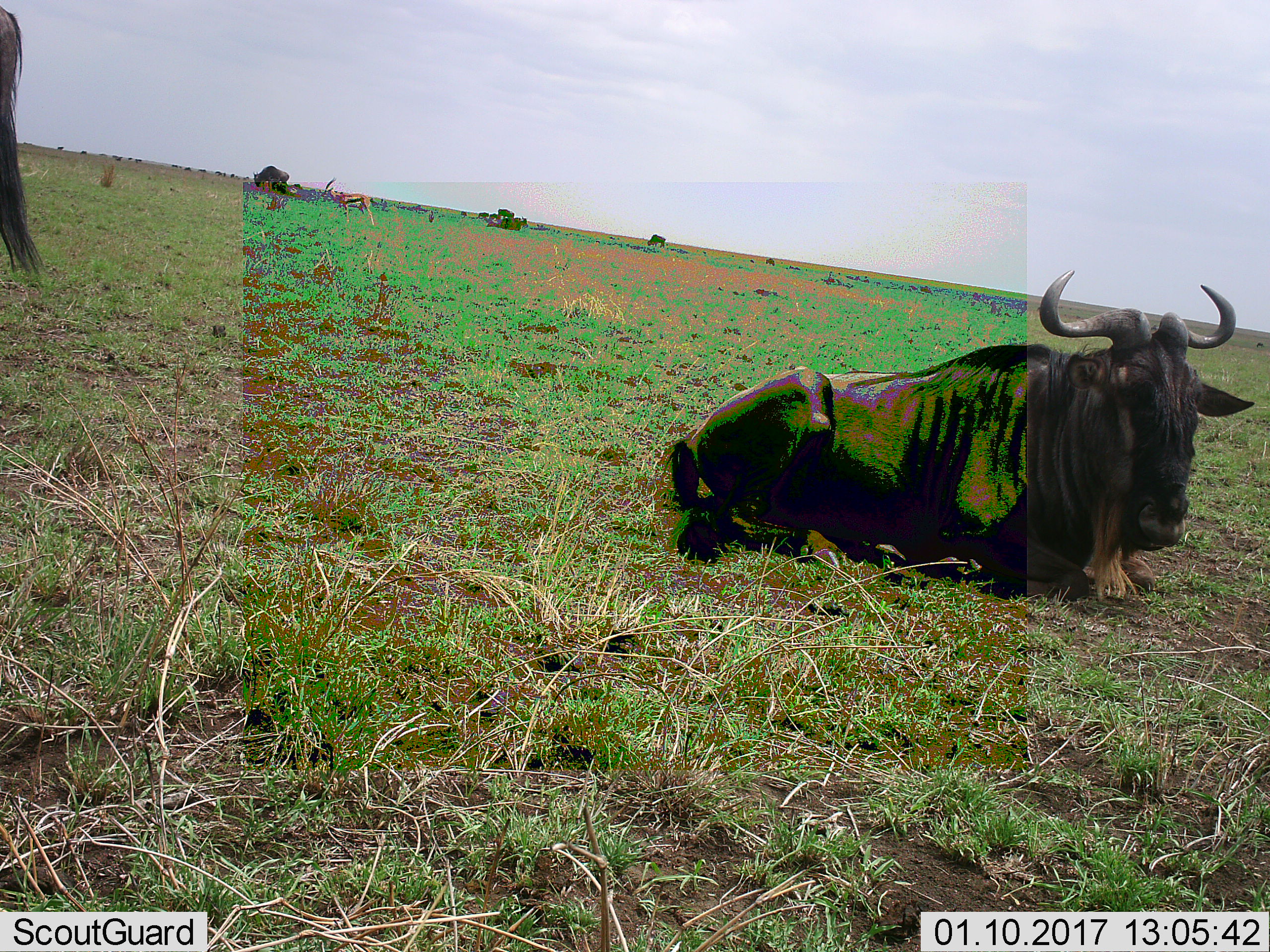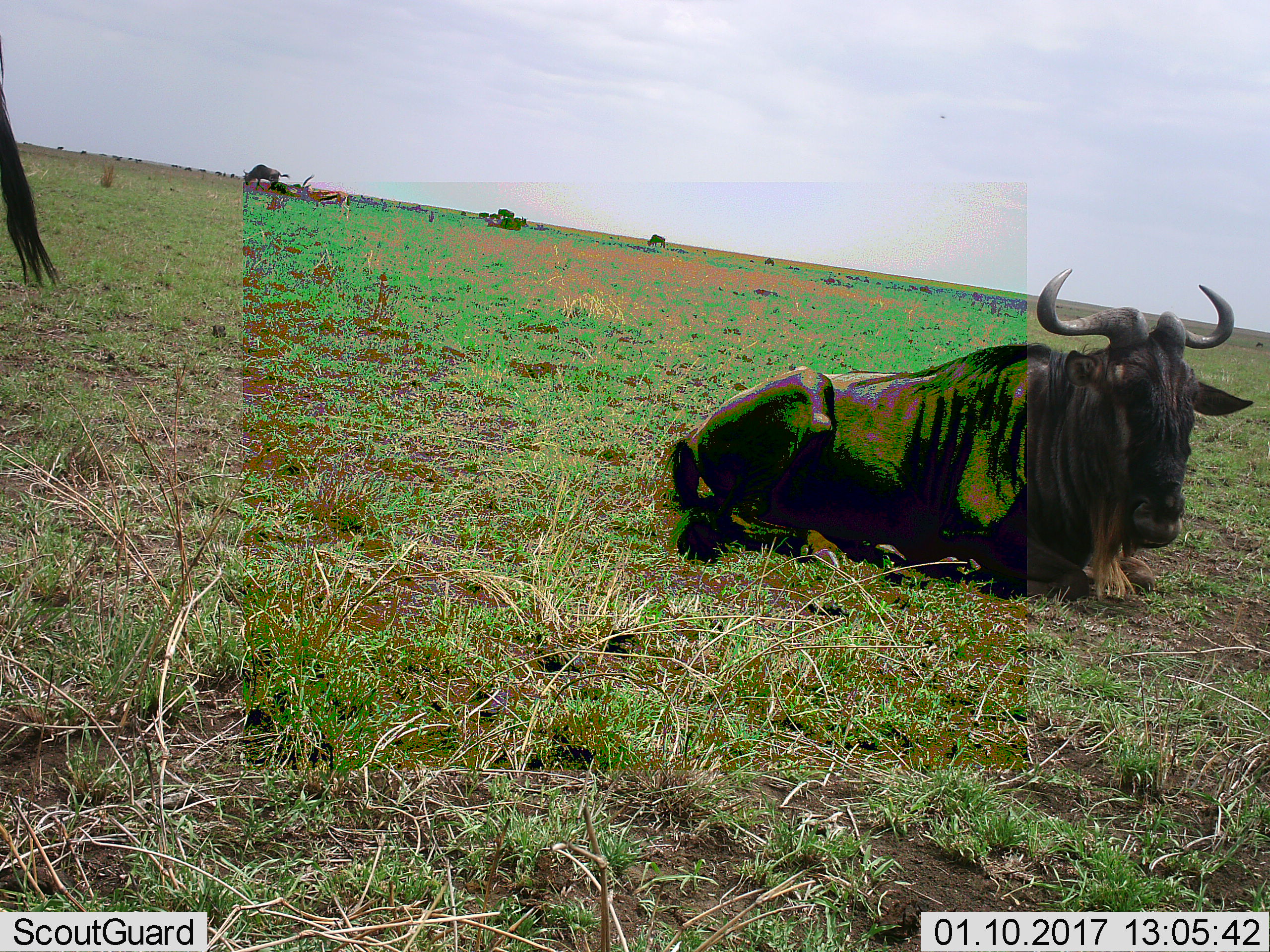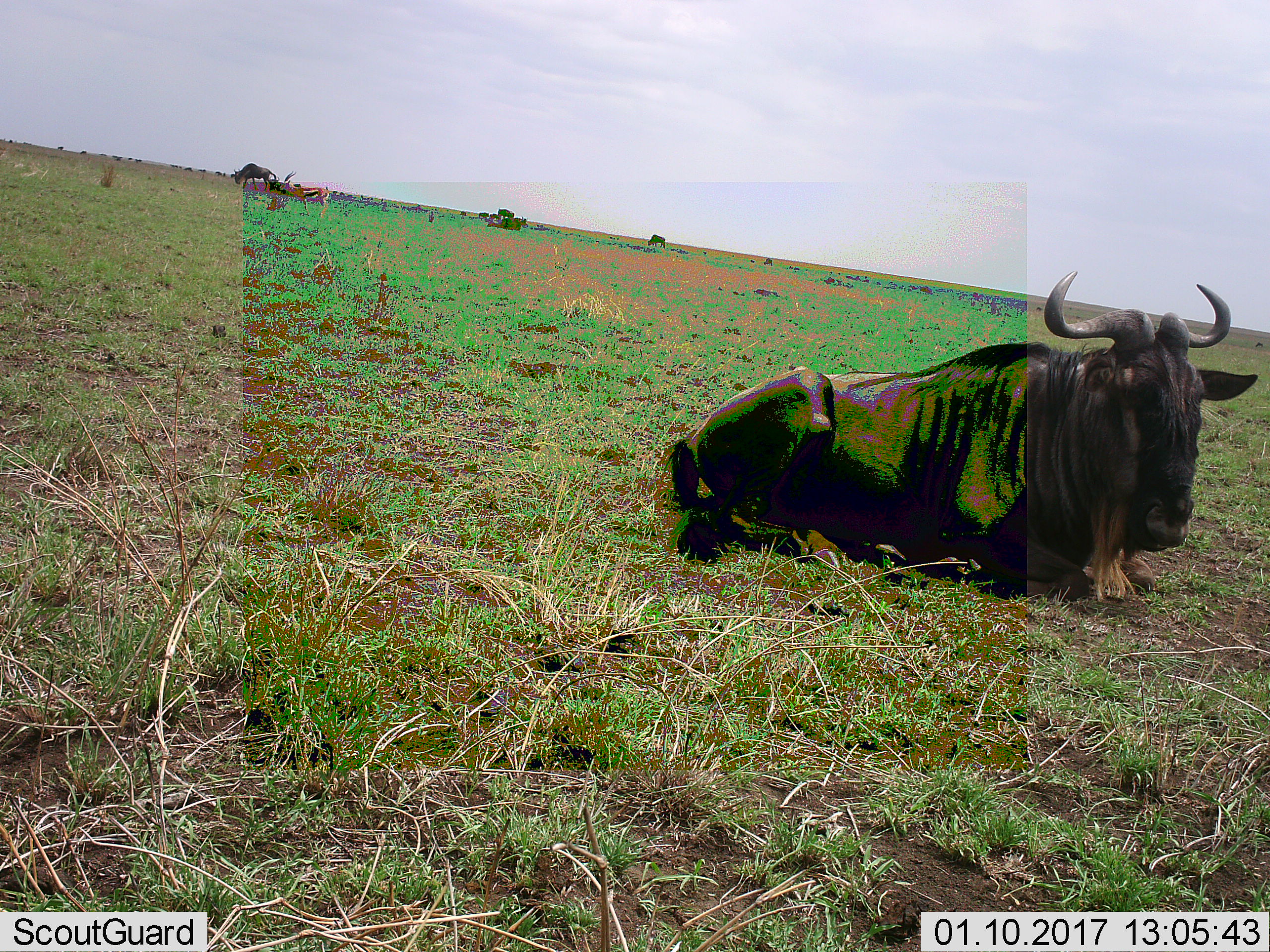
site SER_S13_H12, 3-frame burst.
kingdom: Animalia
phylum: Chordata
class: Mammalia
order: Artiodactyla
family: Bovidae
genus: Connochaetes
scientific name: Connochaetes taurinus taurinus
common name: blue wildebeest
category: wildebeestblue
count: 5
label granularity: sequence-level